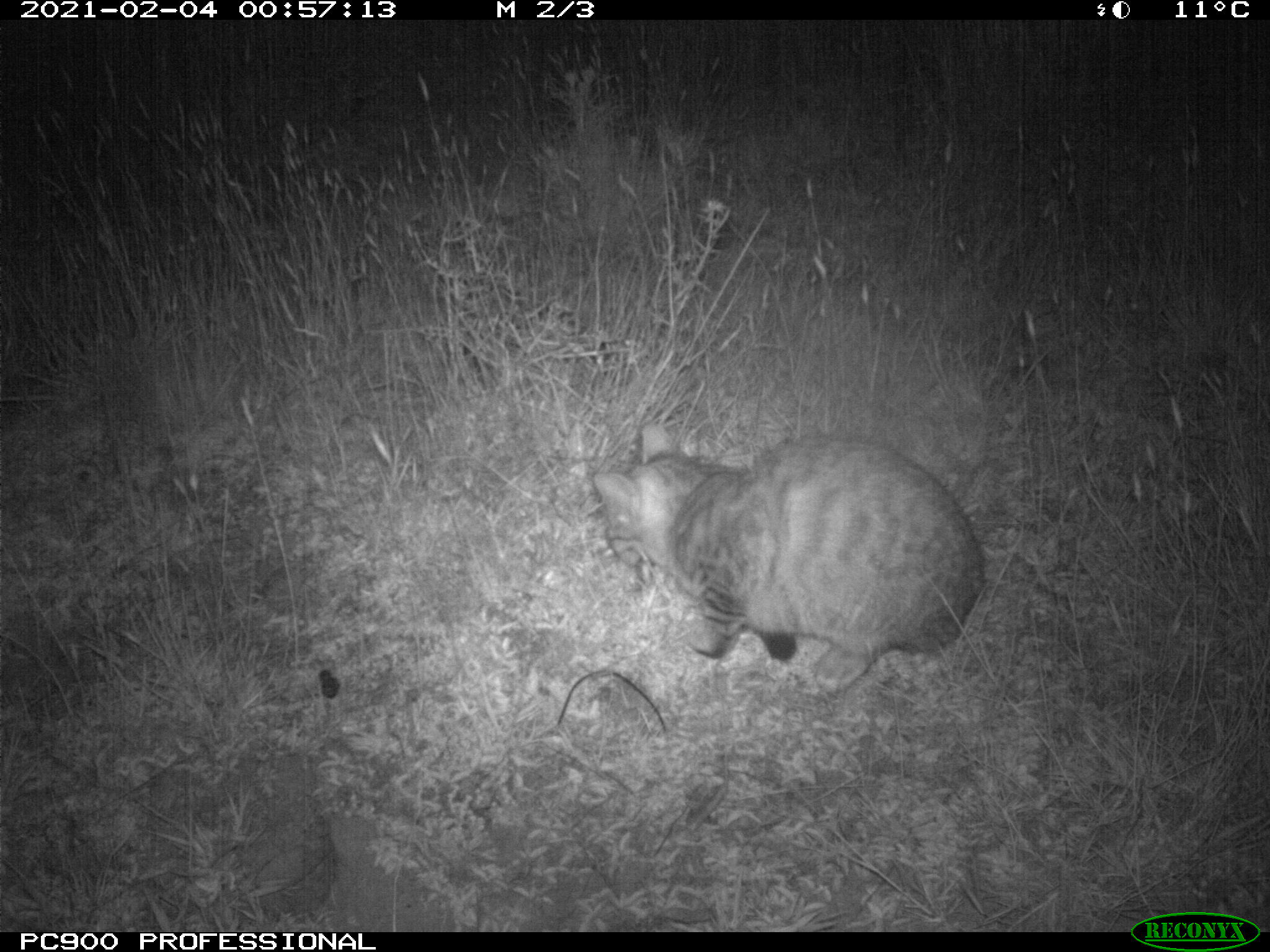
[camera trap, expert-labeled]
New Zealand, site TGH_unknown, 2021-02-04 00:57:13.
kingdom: Animalia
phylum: Chordata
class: Mammalia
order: Carnivora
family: Felidae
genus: Felis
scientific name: Felis catus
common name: domestic cat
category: cat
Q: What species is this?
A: Cat (domestic cat) (Felis catus).